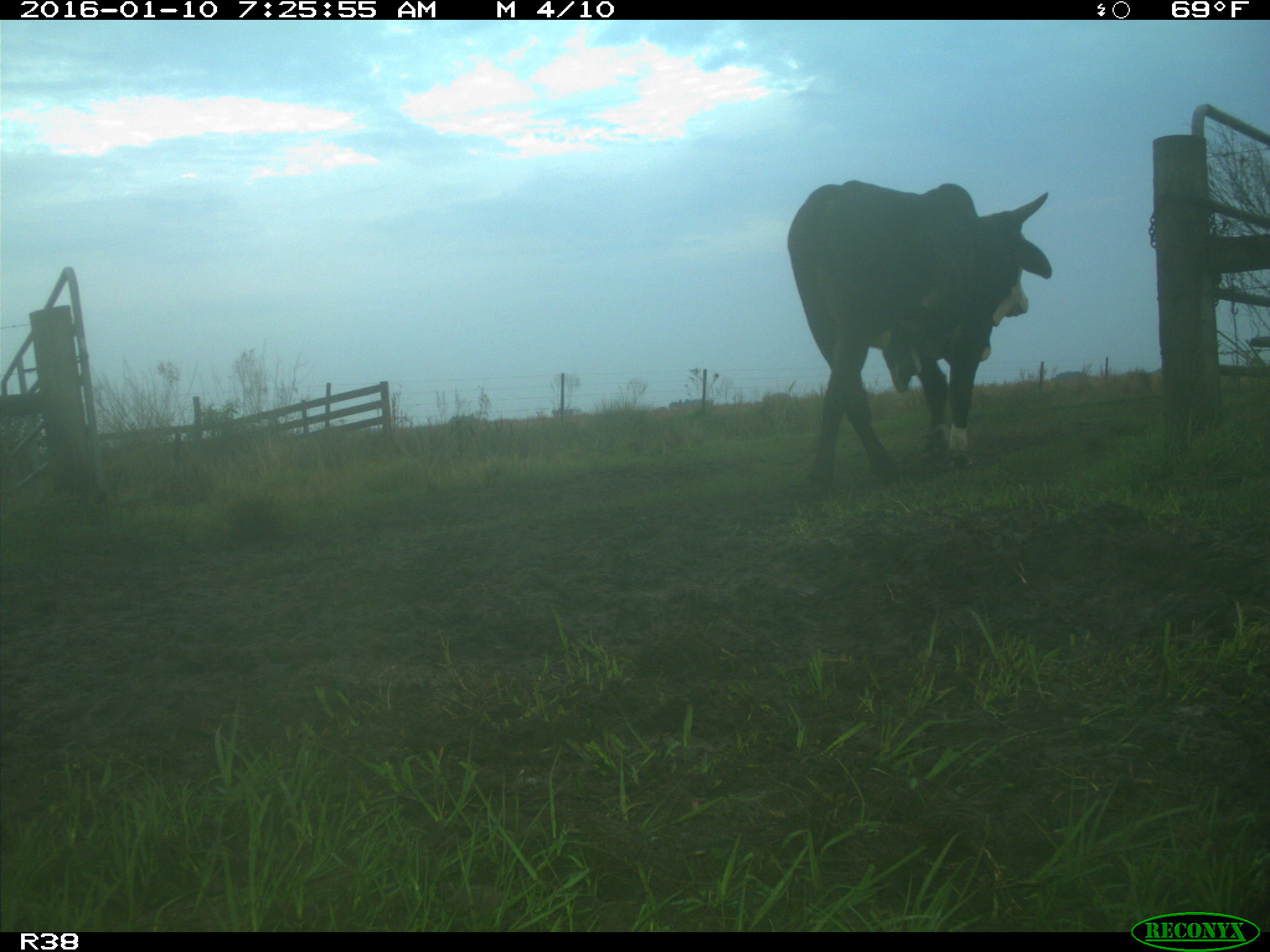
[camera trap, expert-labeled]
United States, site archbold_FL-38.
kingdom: Animalia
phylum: Chordata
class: Mammalia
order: Artiodactyla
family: Bovidae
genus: Bos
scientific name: Bos taurus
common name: domestic cow